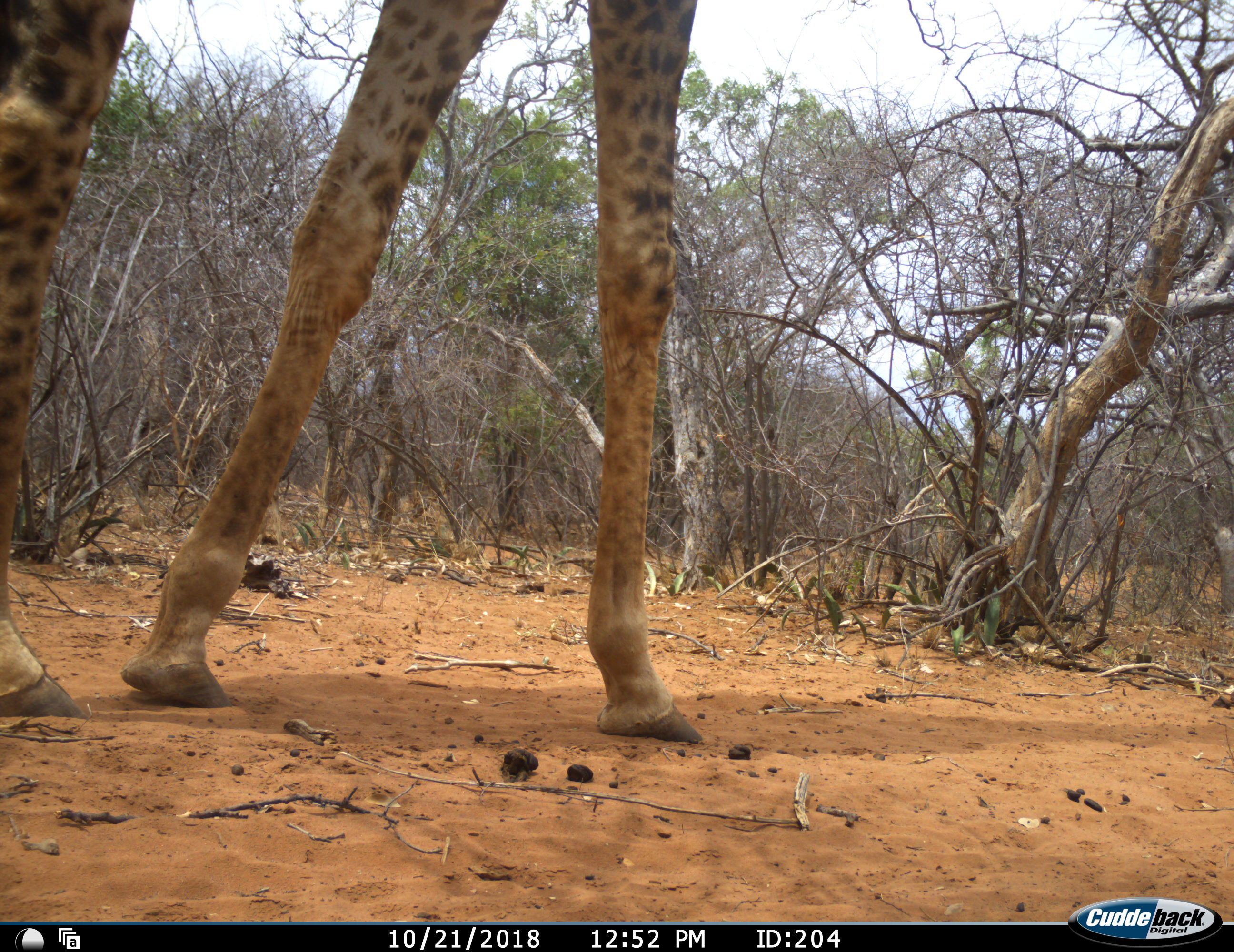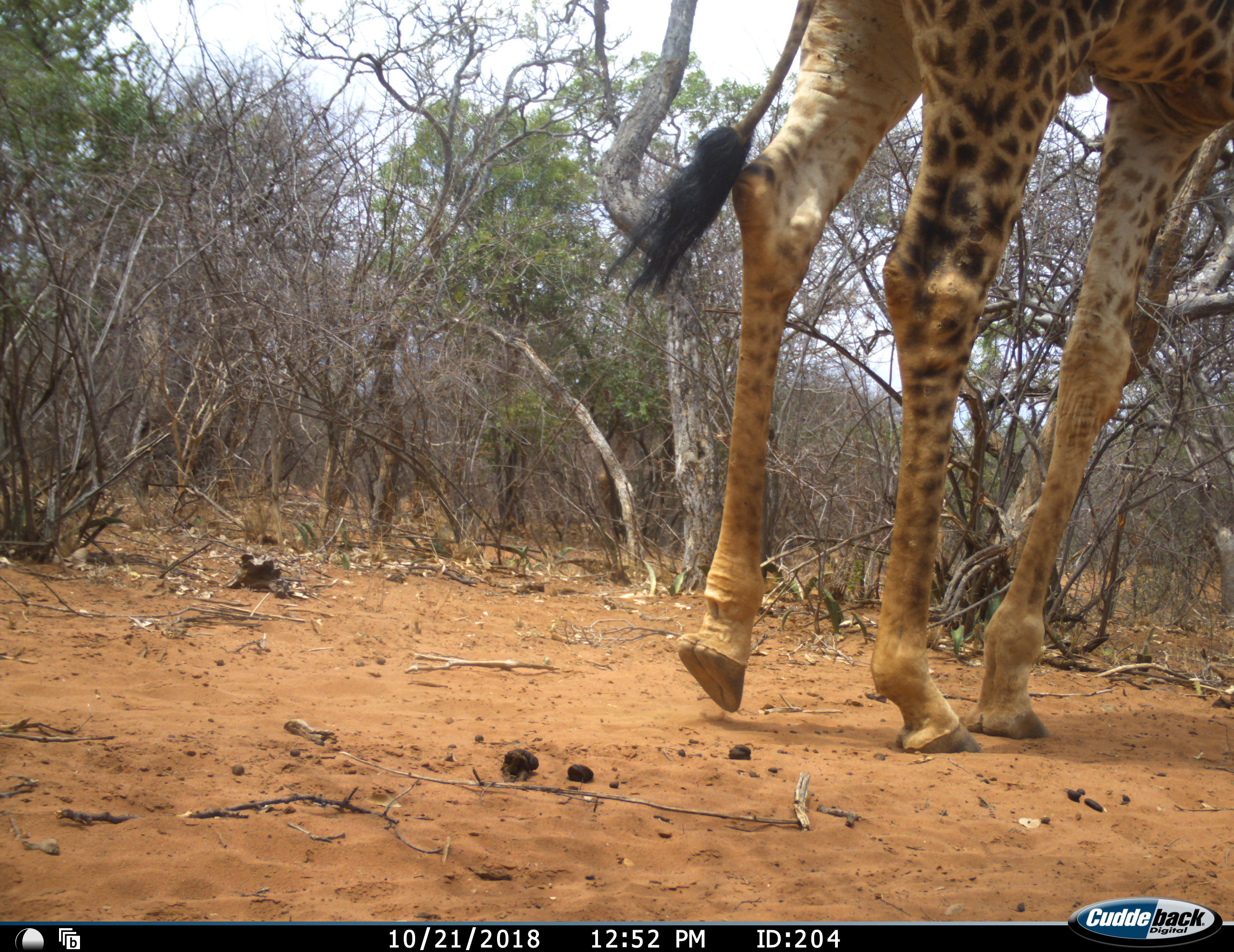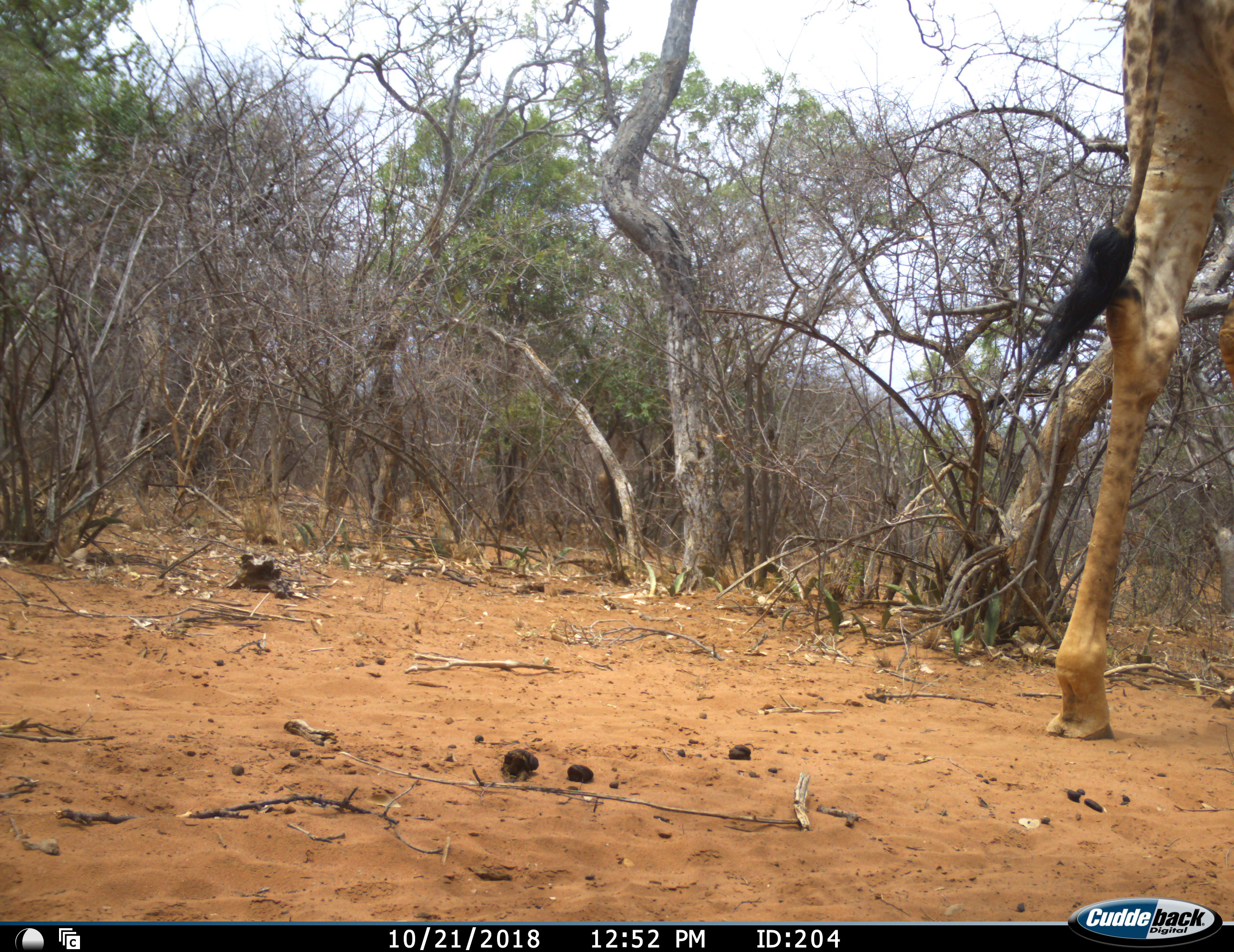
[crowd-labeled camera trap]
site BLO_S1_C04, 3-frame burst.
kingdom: Animalia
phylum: Chordata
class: Mammalia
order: Artiodactyla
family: Giraffidae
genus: Giraffa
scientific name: Giraffa camelopardalis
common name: giraffe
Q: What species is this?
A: Giraffe (Giraffa camelopardalis).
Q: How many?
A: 1.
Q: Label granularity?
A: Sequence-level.